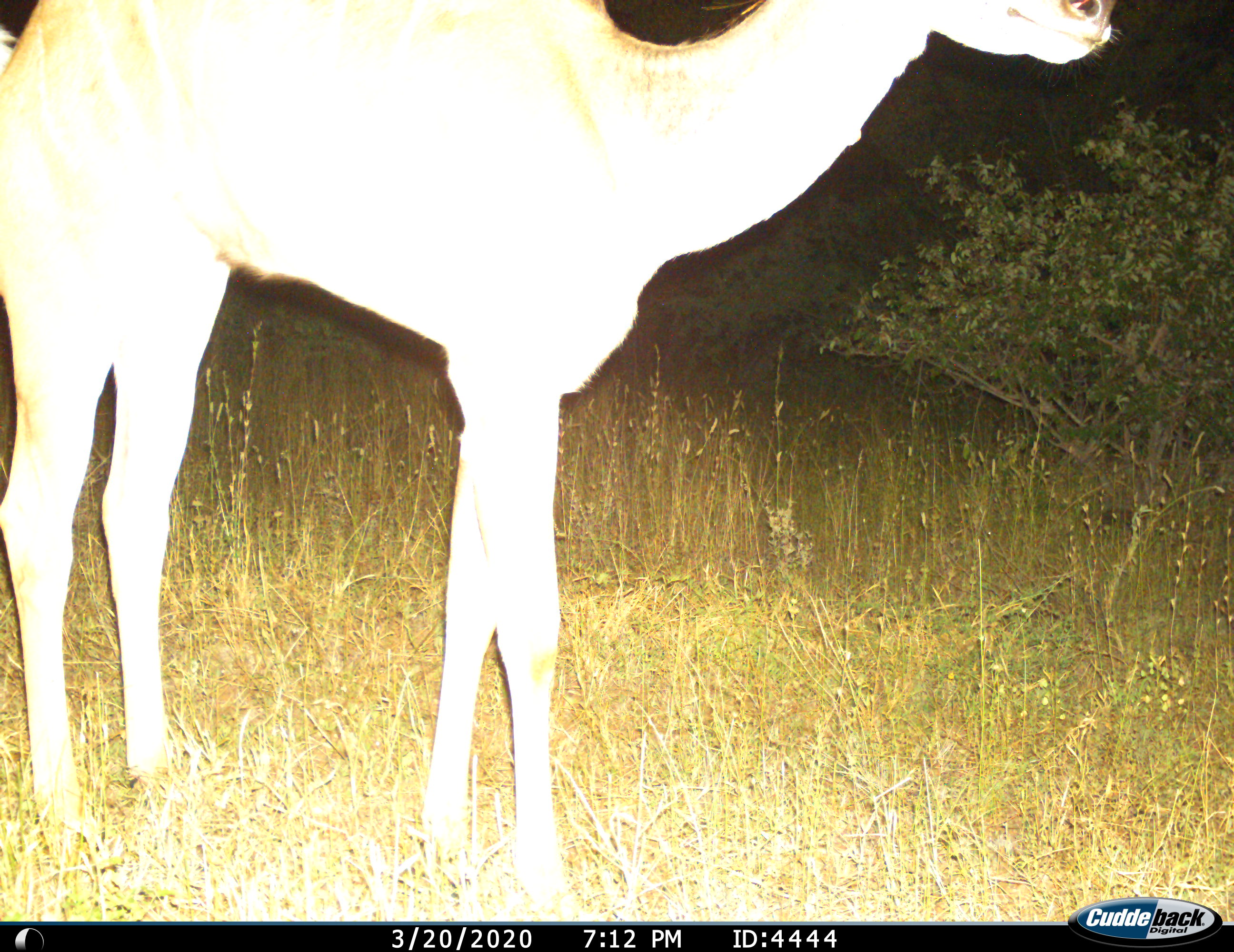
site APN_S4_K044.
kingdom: Animalia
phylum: Chordata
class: Mammalia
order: Artiodactyla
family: Bovidae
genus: Aepyceros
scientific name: Aepyceros melampus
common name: impala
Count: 1.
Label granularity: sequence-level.